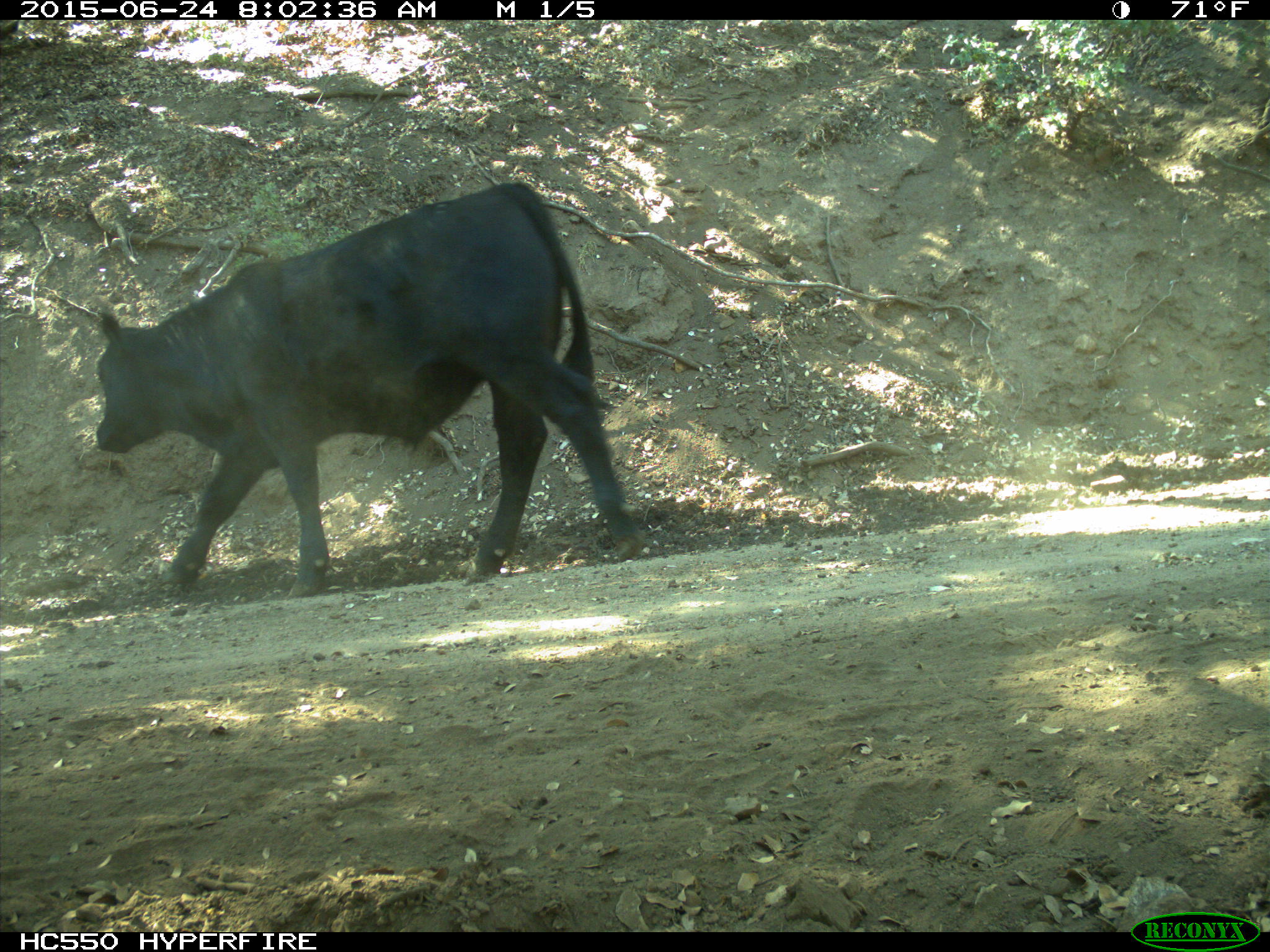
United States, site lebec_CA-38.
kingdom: Animalia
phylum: Chordata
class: Mammalia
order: Artiodactyla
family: Bovidae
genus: Bos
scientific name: Bos taurus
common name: domestic cow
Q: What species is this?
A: Bos taurus (domestic cow).